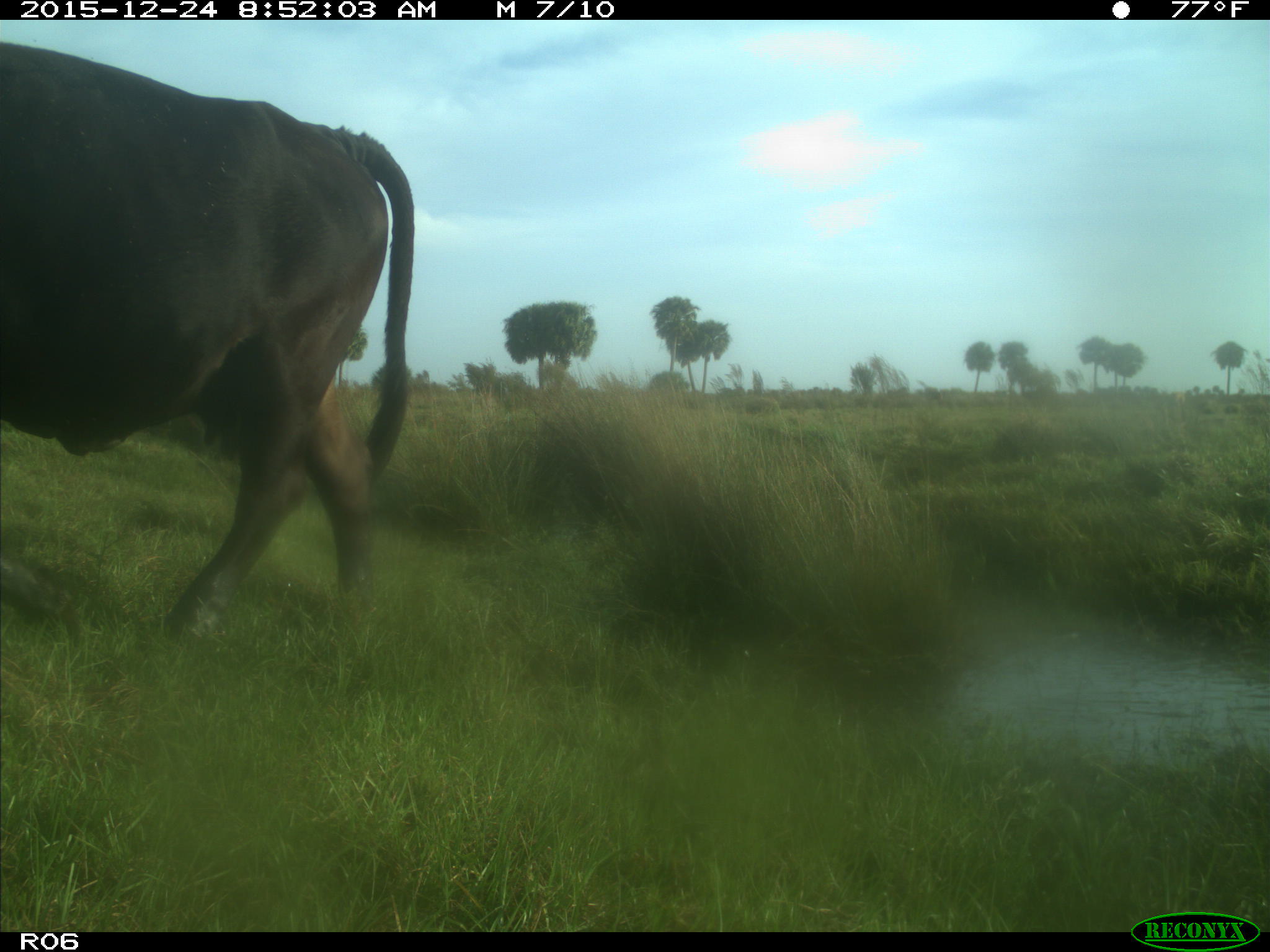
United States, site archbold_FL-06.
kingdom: Animalia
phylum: Chordata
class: Mammalia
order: Artiodactyla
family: Bovidae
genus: Bos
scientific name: Bos taurus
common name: domestic cow